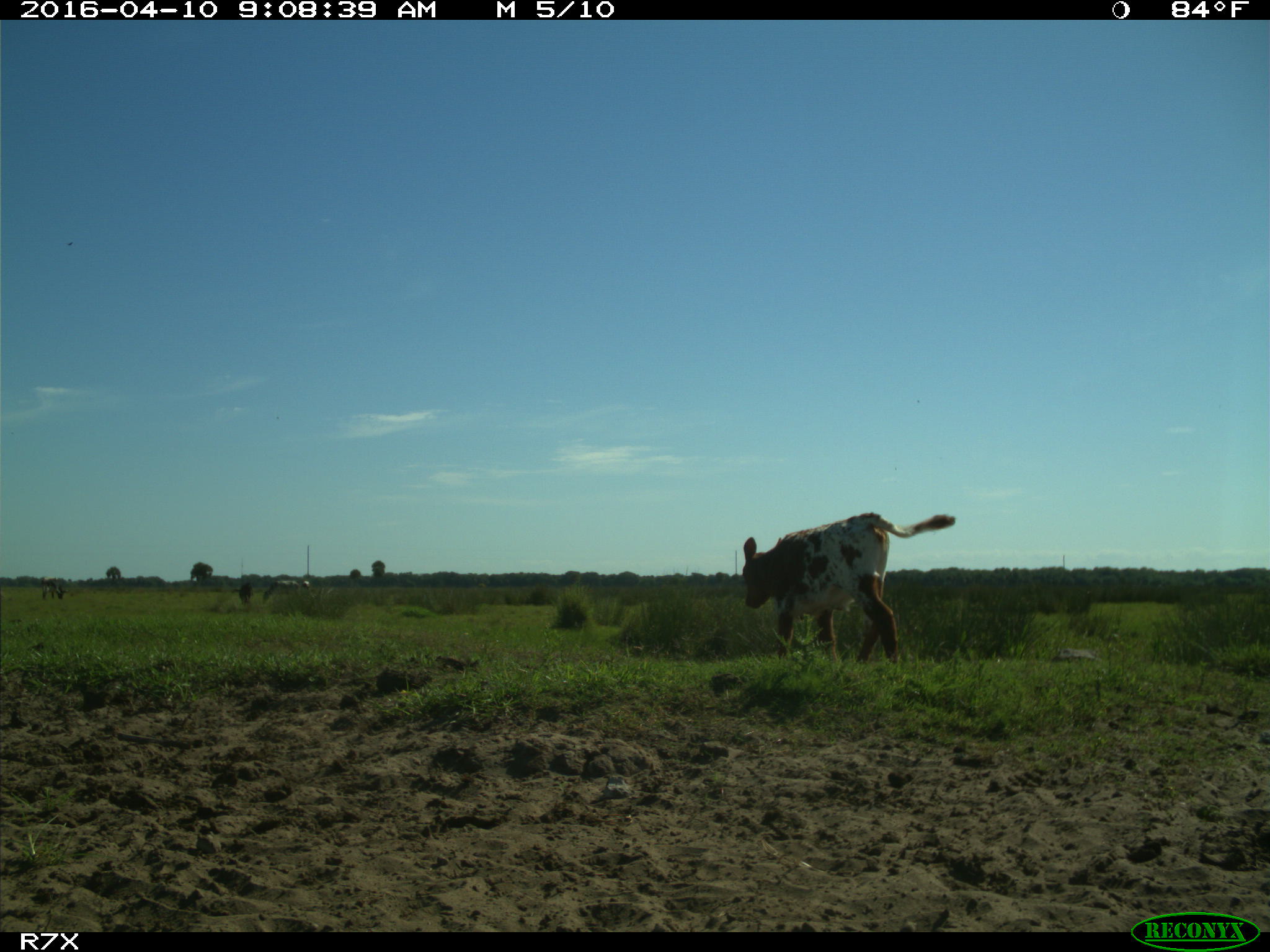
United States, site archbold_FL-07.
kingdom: Animalia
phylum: Chordata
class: Mammalia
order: Artiodactyla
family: Bovidae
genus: Bos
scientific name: Bos taurus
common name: domestic cow